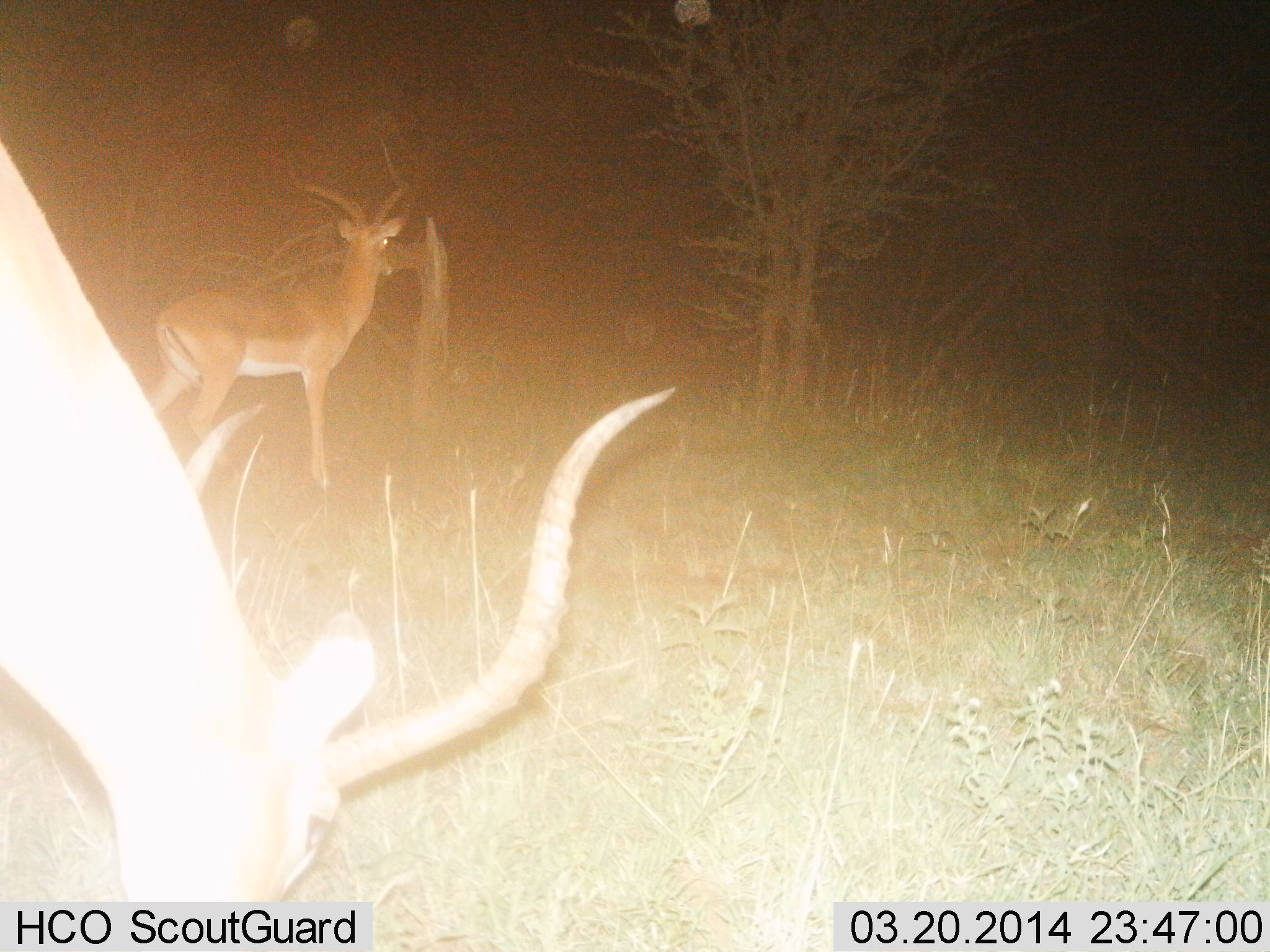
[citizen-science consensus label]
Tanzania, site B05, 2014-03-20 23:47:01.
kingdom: Animalia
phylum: Chordata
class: Mammalia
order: Artiodactyla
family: Bovidae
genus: Aepyceros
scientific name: Aepyceros melampus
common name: impala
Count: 2.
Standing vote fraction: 80%.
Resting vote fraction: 0%.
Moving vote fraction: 0%.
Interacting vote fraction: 0%.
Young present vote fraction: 0%.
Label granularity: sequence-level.